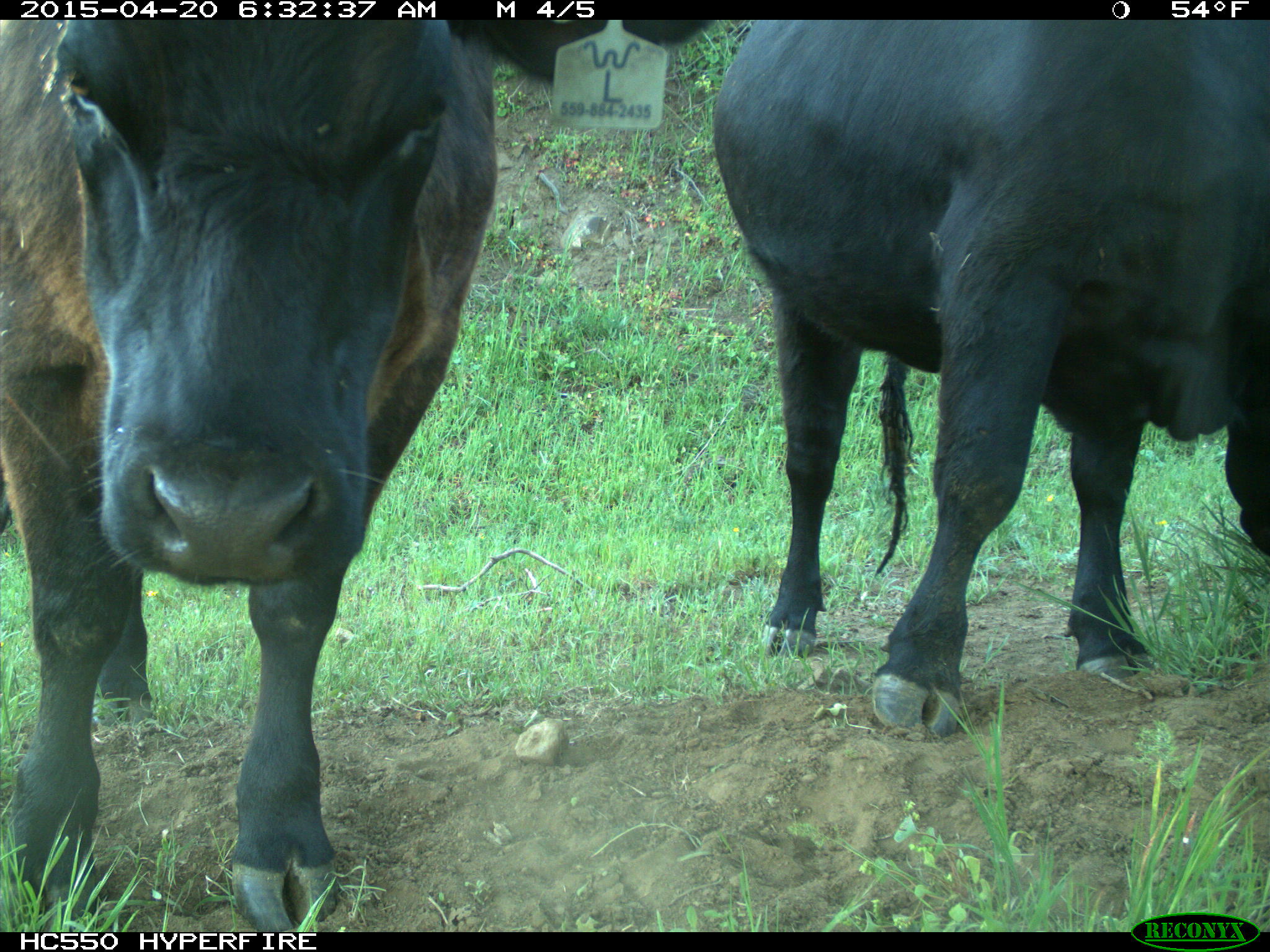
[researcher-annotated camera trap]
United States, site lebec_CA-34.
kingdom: Animalia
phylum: Chordata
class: Mammalia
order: Artiodactyla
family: Bovidae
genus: Bos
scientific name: Bos taurus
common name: domestic cow